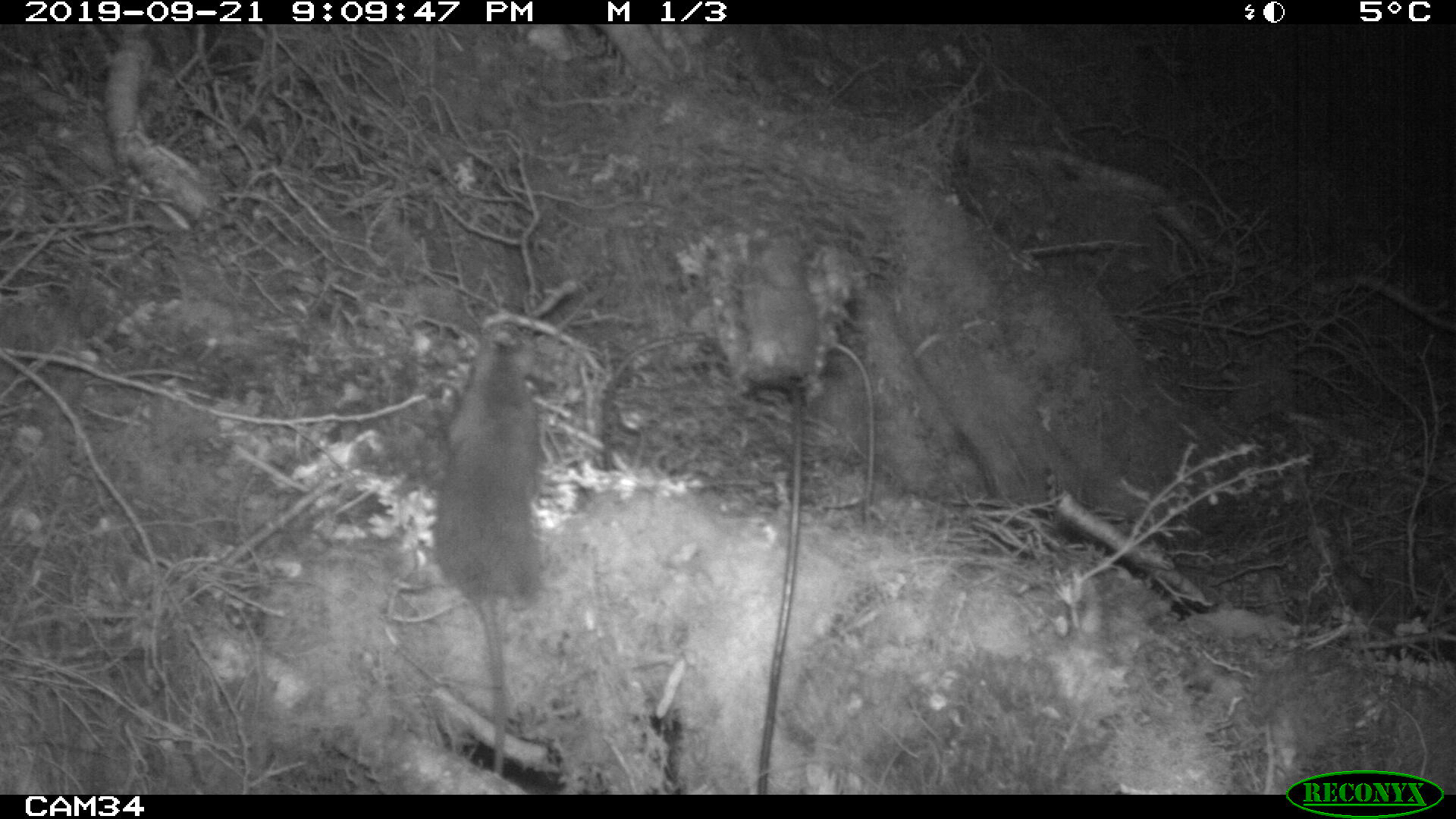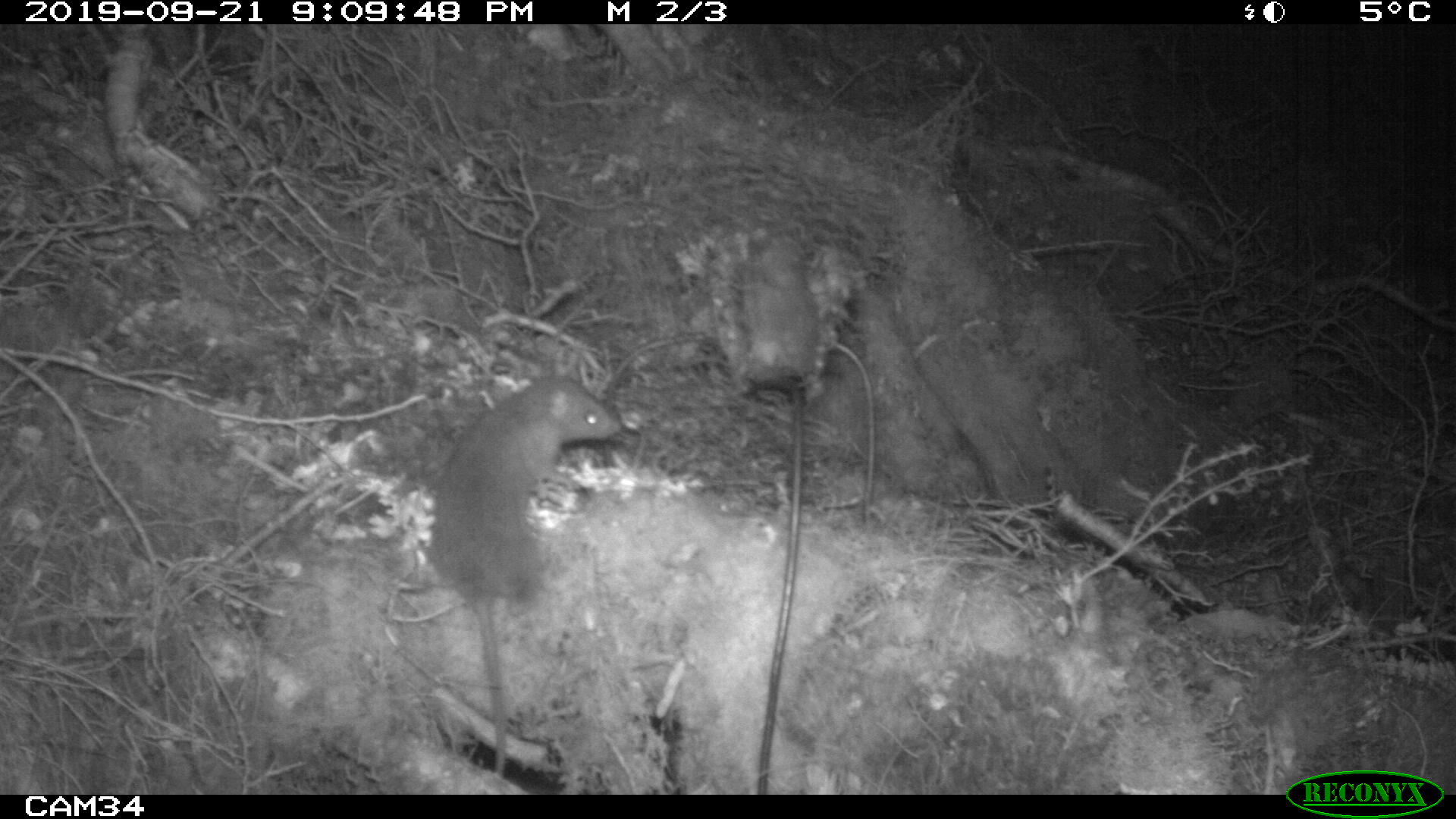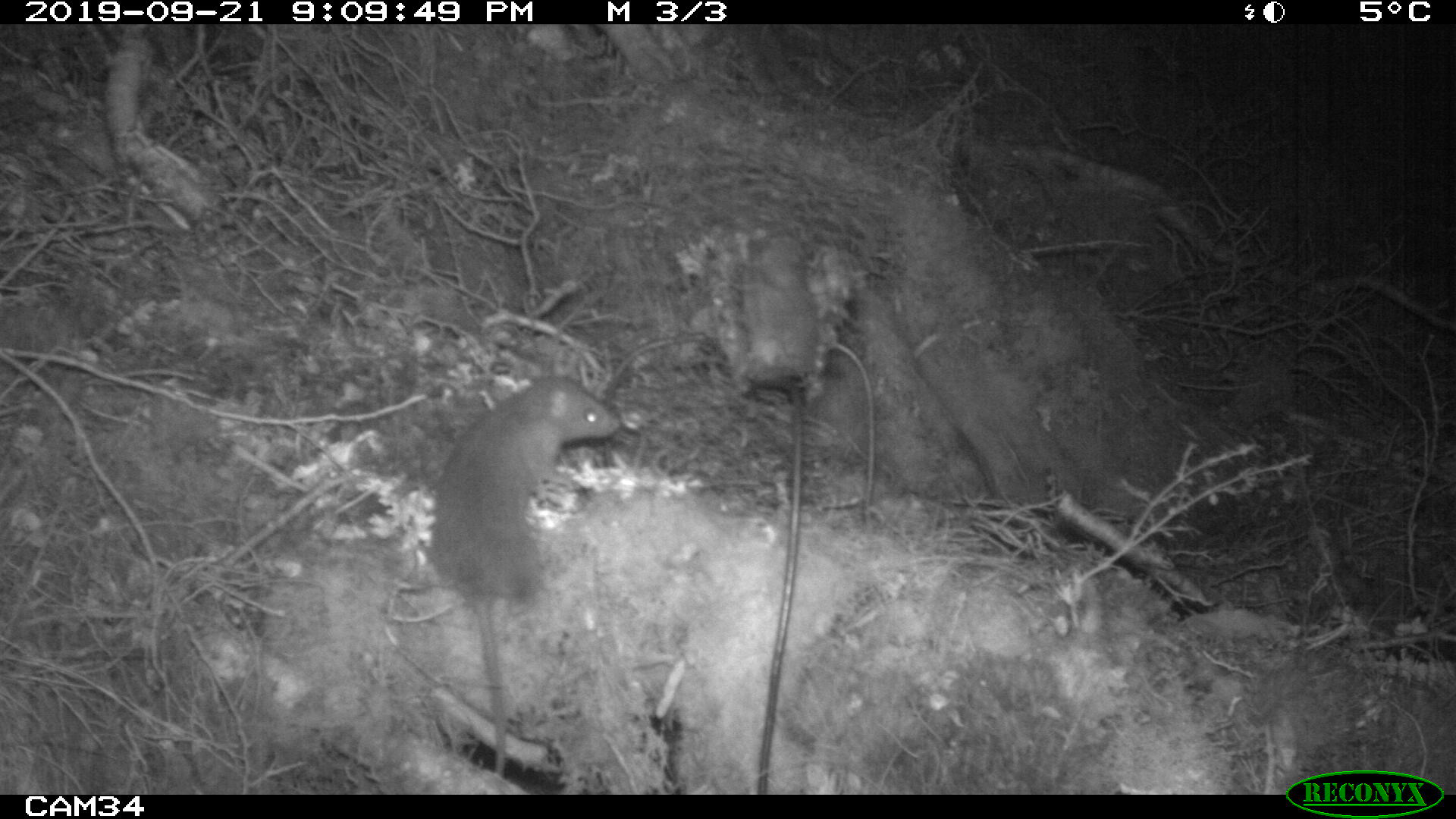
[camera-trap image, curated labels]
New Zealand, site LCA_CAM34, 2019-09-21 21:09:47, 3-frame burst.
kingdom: Animalia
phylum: Chordata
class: Mammalia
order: Rodentia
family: Muridae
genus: Rattus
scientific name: Rattus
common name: rat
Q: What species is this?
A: Rat (Rattus).